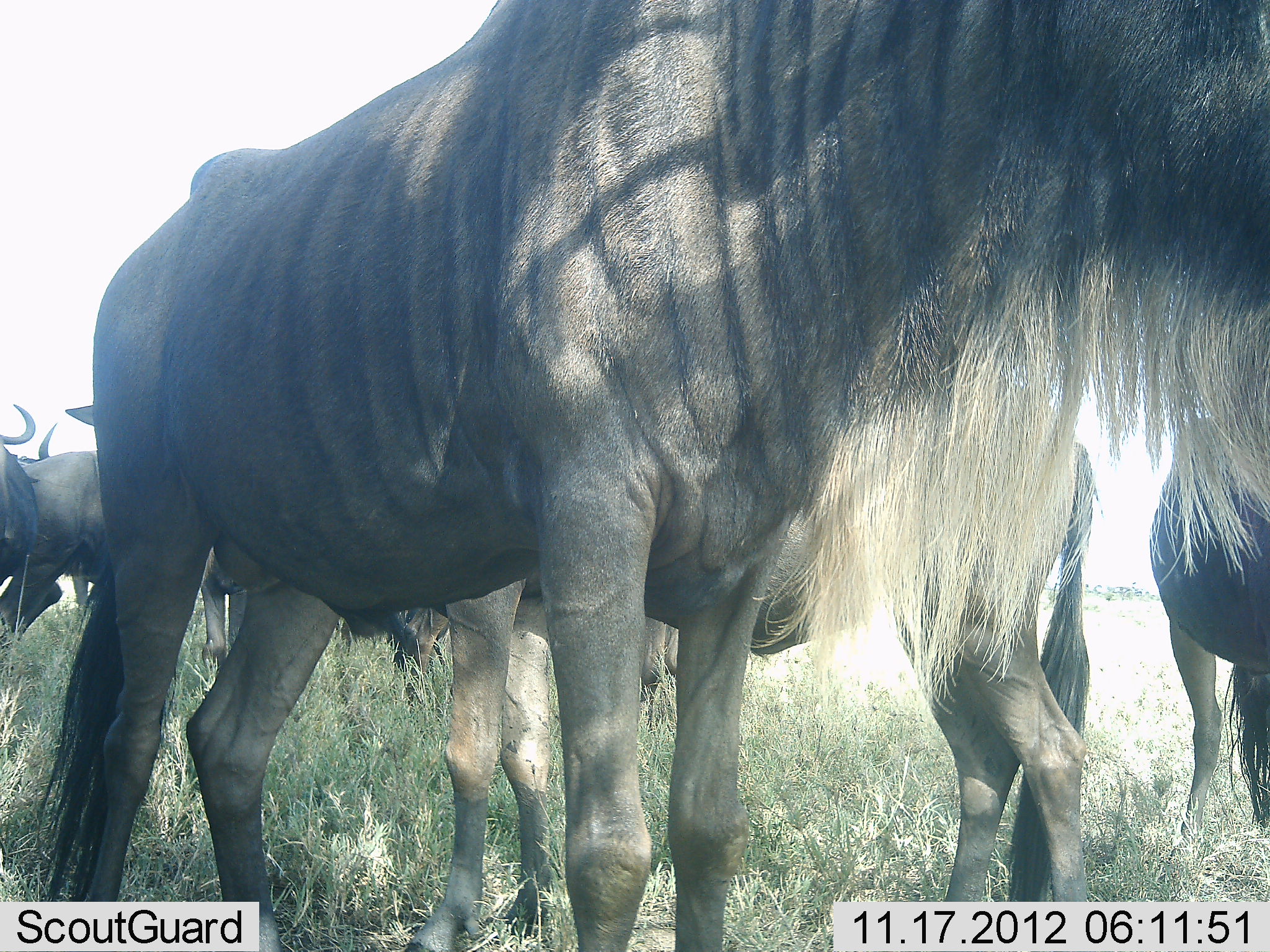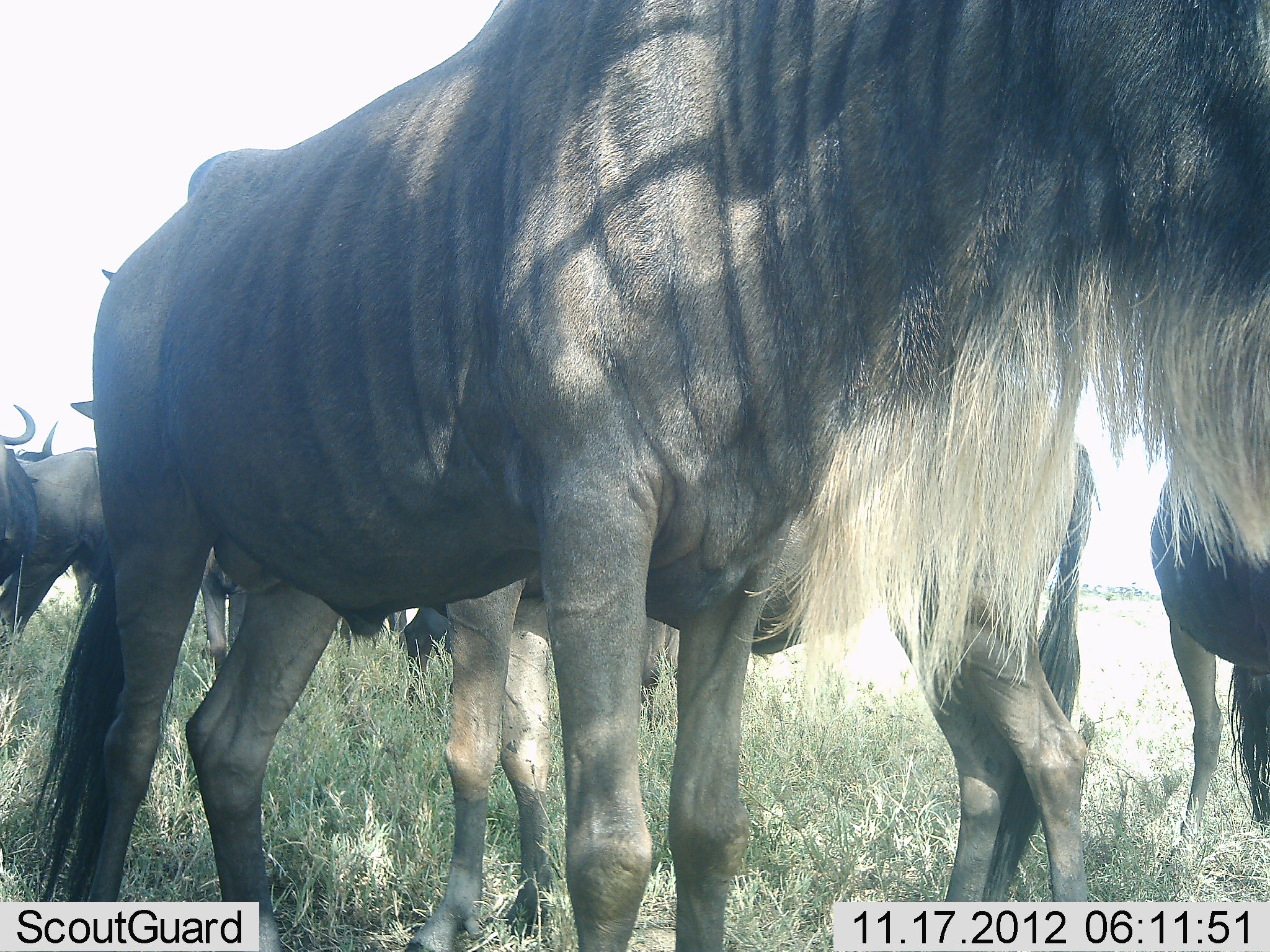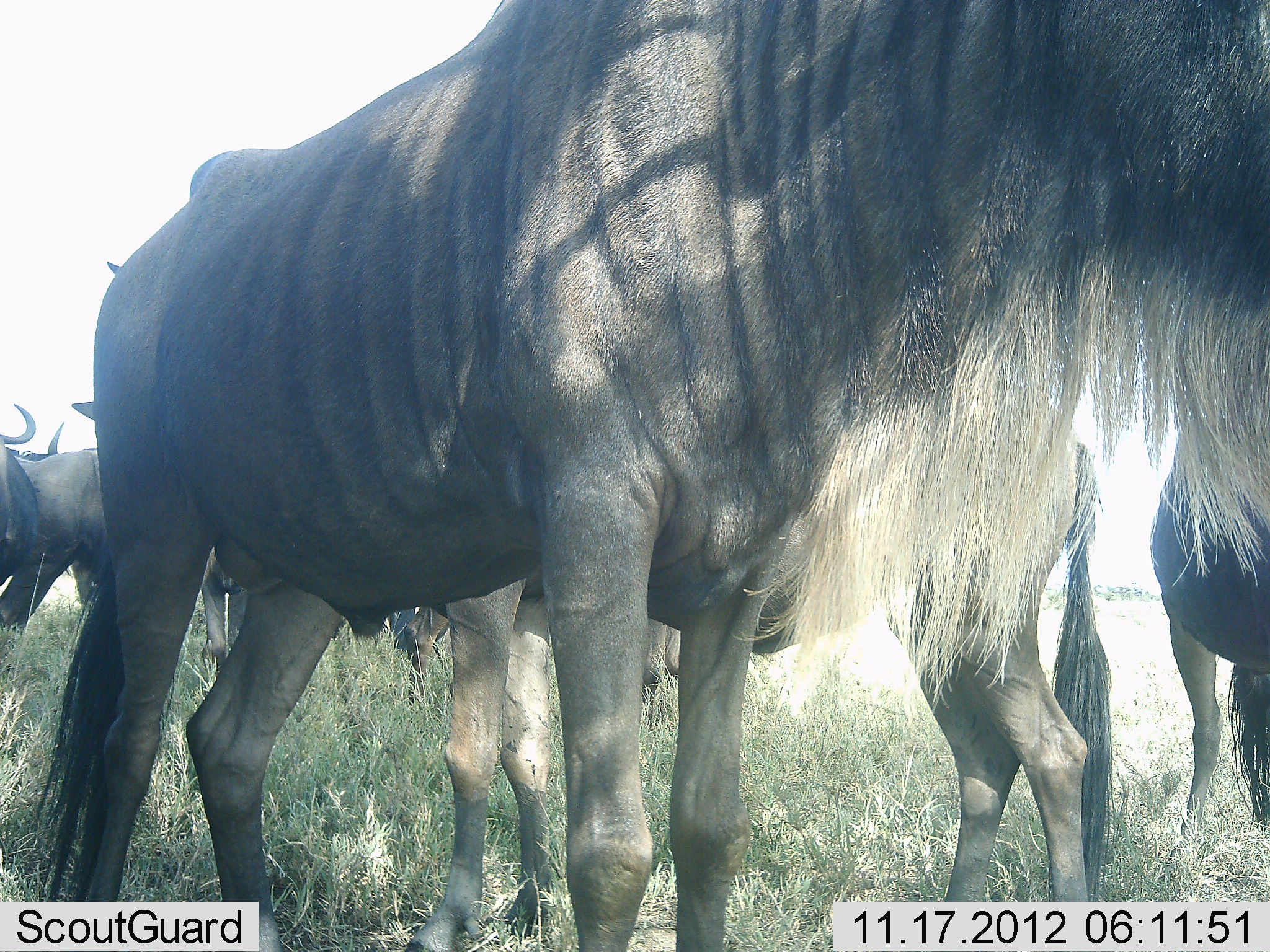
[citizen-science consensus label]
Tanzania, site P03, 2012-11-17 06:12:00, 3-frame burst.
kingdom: Animalia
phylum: Chordata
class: Mammalia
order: Artiodactyla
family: Bovidae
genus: Connochaetes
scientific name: Connochaetes taurinus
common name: blue wildebeest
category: wildebeest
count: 7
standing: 100%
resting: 0%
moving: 0%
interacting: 20%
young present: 0%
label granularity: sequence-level